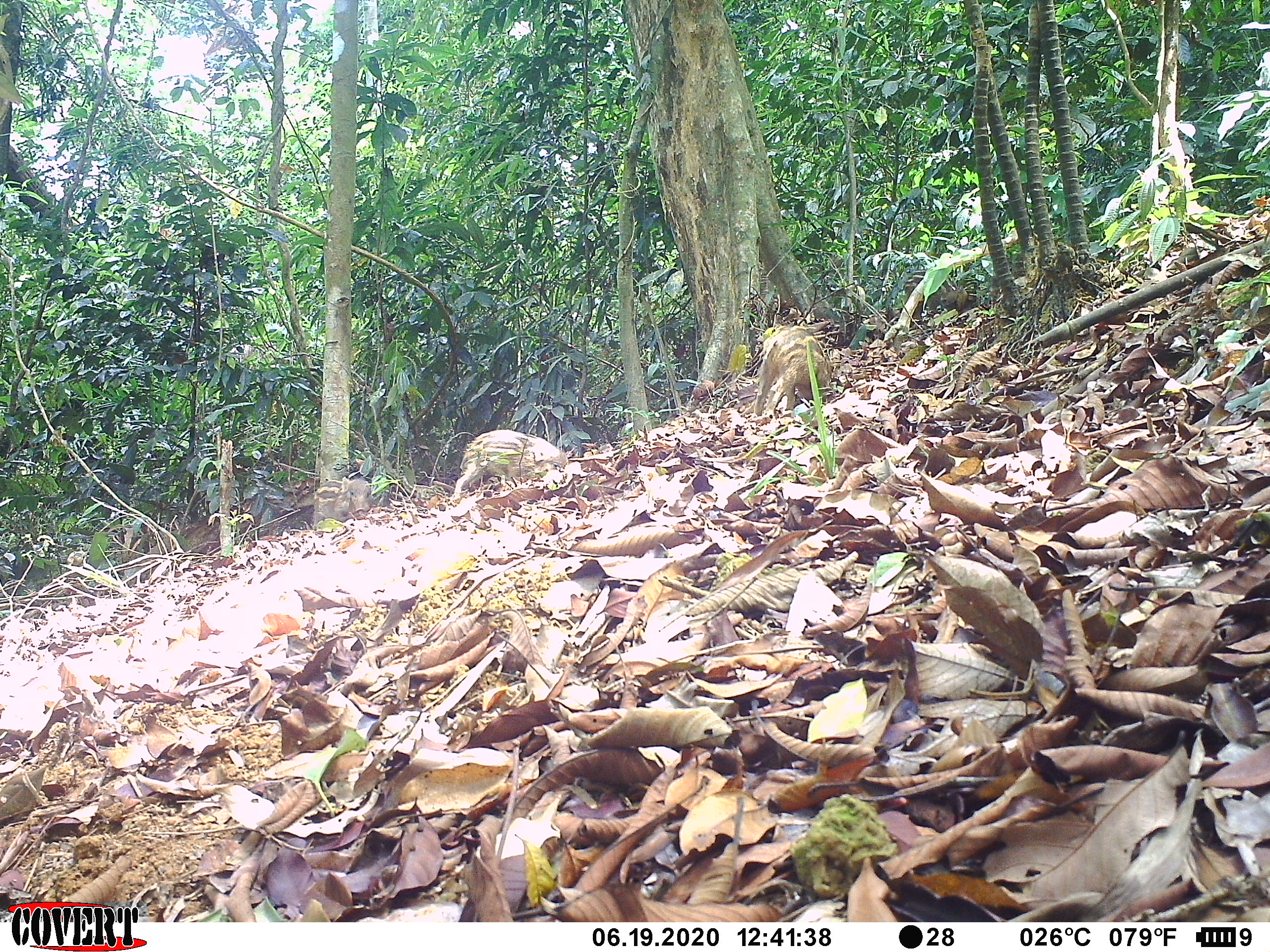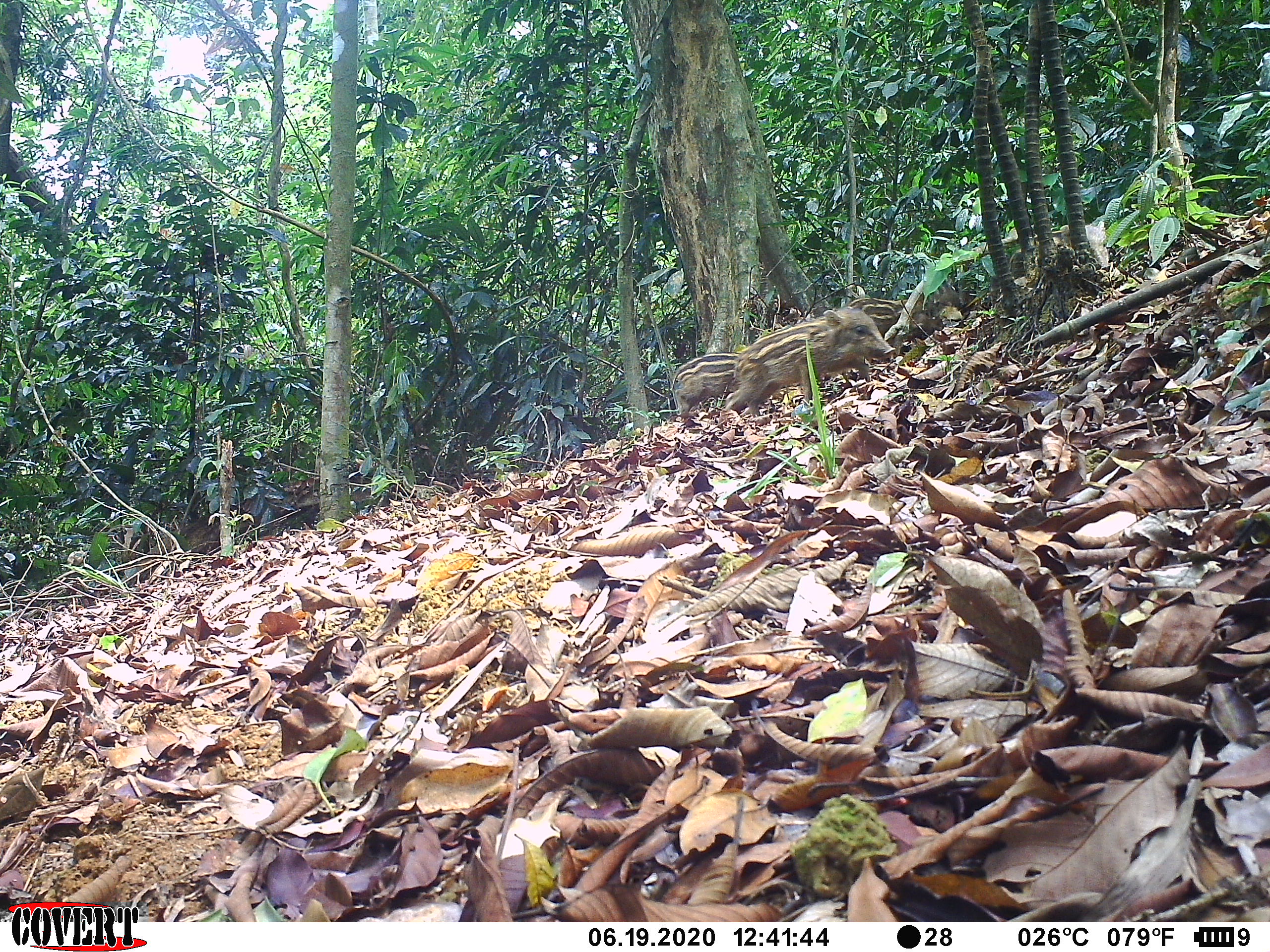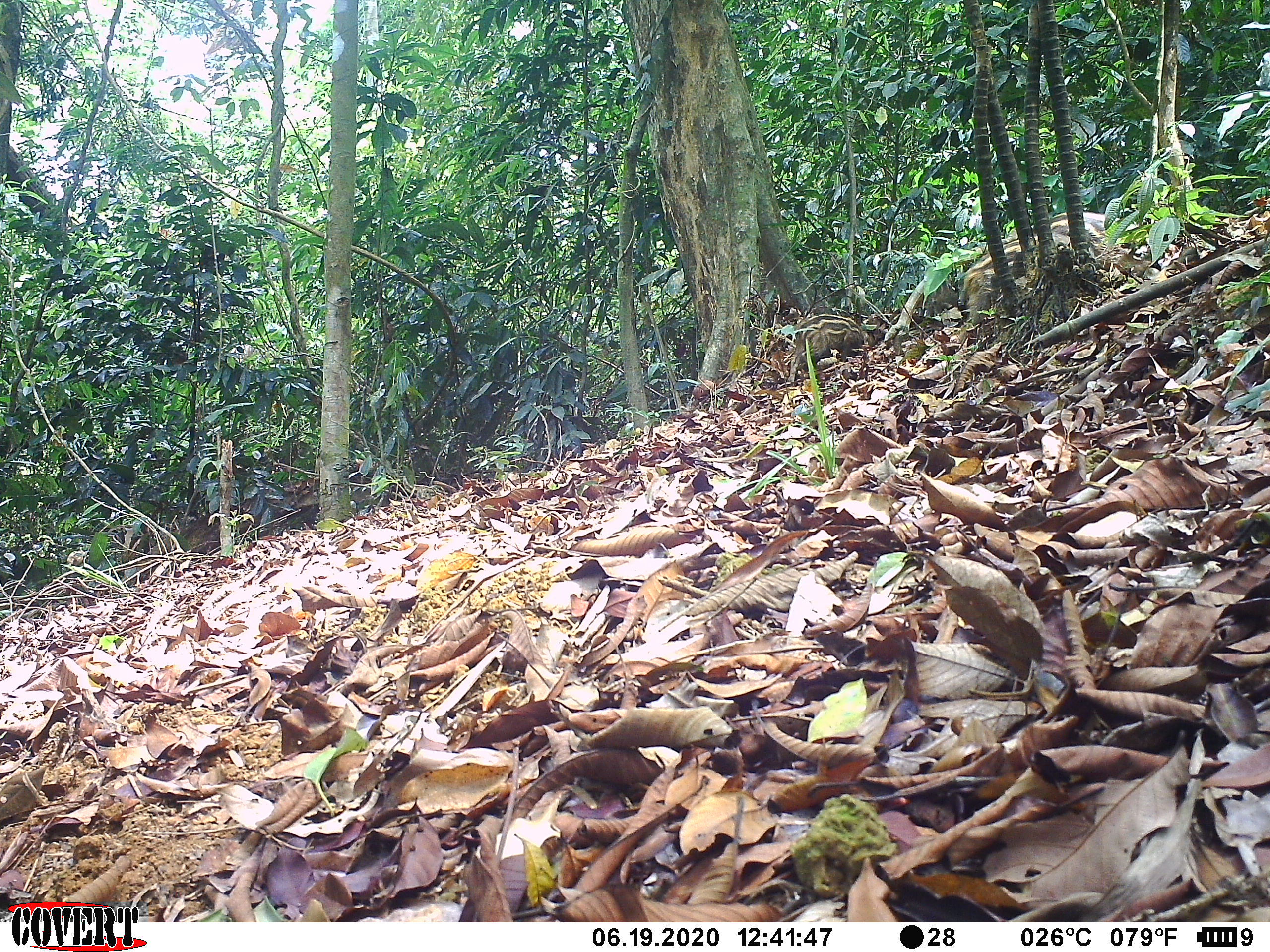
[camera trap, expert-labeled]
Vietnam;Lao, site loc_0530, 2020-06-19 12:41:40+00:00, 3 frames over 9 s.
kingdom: Animalia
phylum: Chordata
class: Mammalia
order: Artiodactyla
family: Suidae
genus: Sus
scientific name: Sus scrofa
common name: eurasian wild pig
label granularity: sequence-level